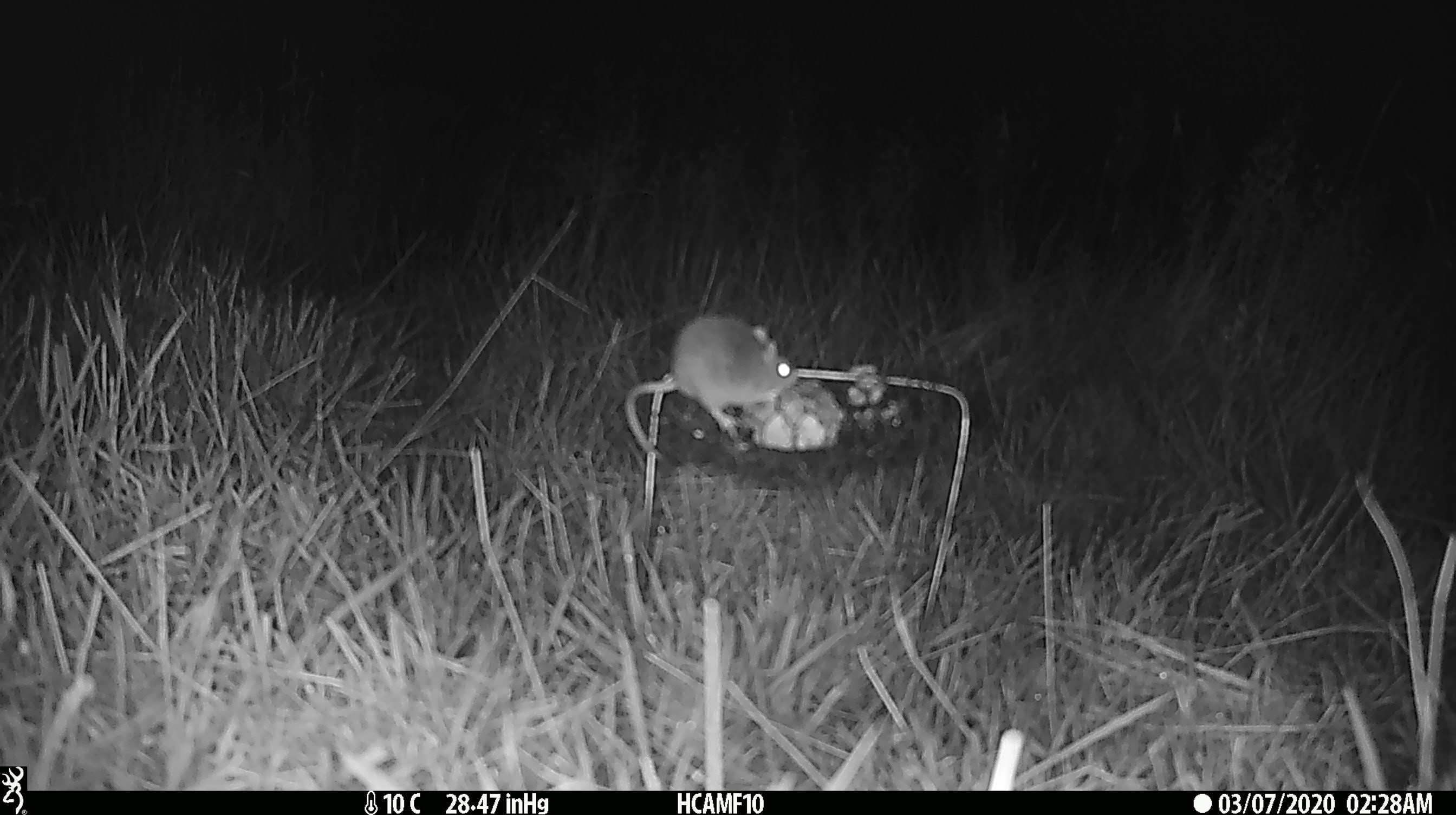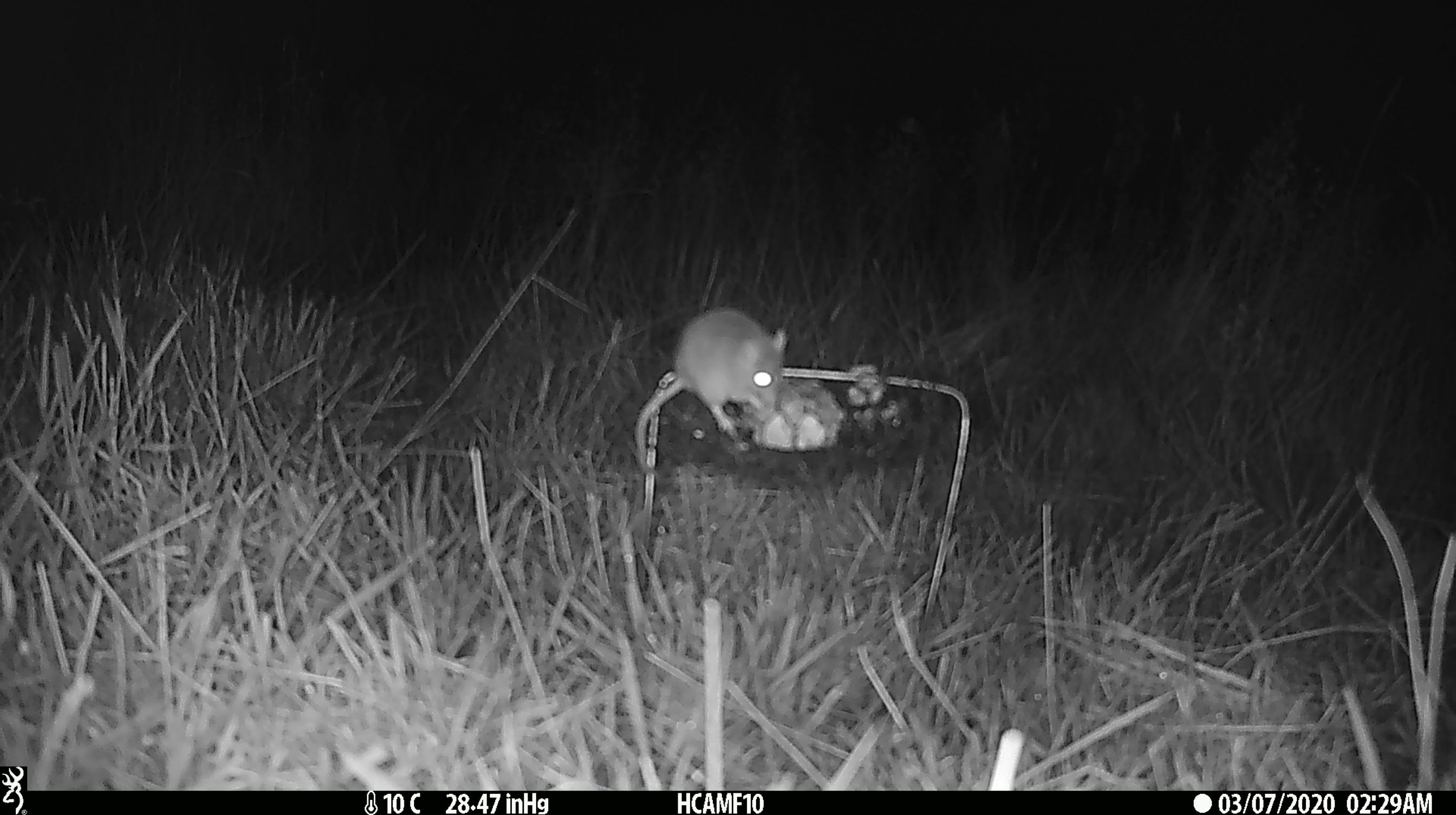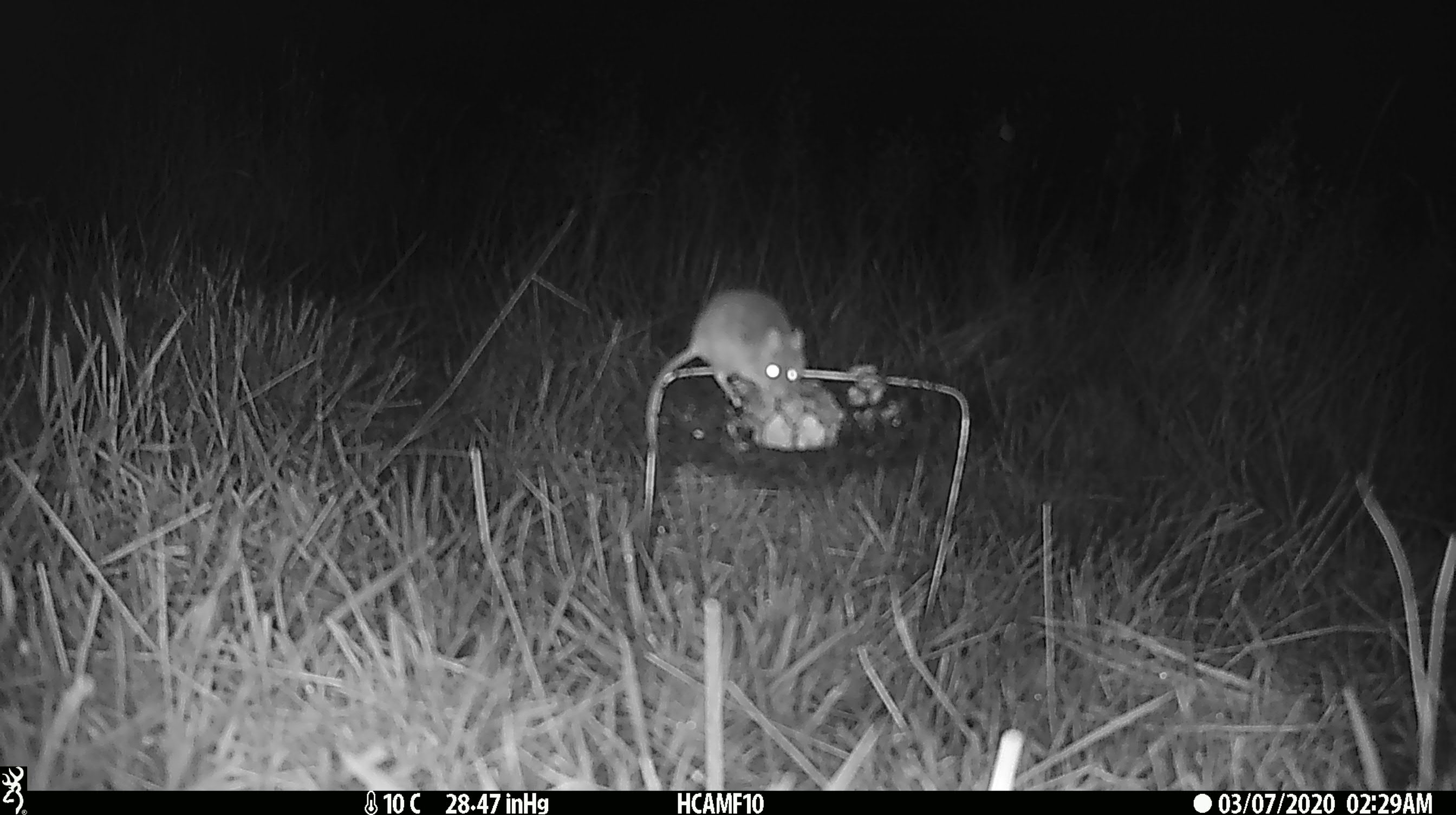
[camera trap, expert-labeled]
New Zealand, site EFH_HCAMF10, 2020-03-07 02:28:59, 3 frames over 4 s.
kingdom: Animalia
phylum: Chordata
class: Mammalia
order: Rodentia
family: Muridae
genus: Mus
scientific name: Mus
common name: mouse